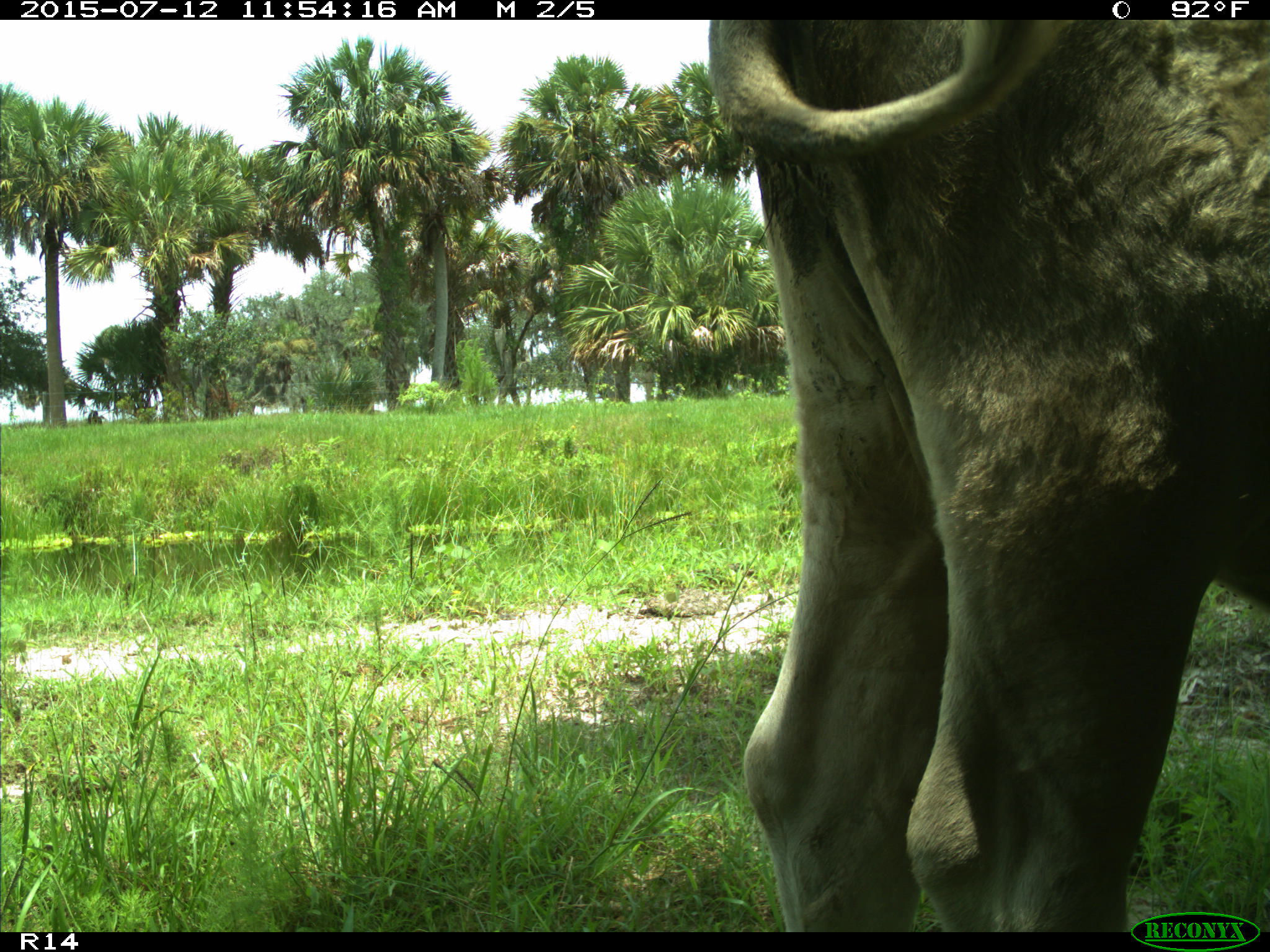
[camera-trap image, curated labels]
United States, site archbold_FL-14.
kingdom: Animalia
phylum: Chordata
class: Mammalia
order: Artiodactyla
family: Bovidae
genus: Bos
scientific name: Bos taurus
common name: domestic cow